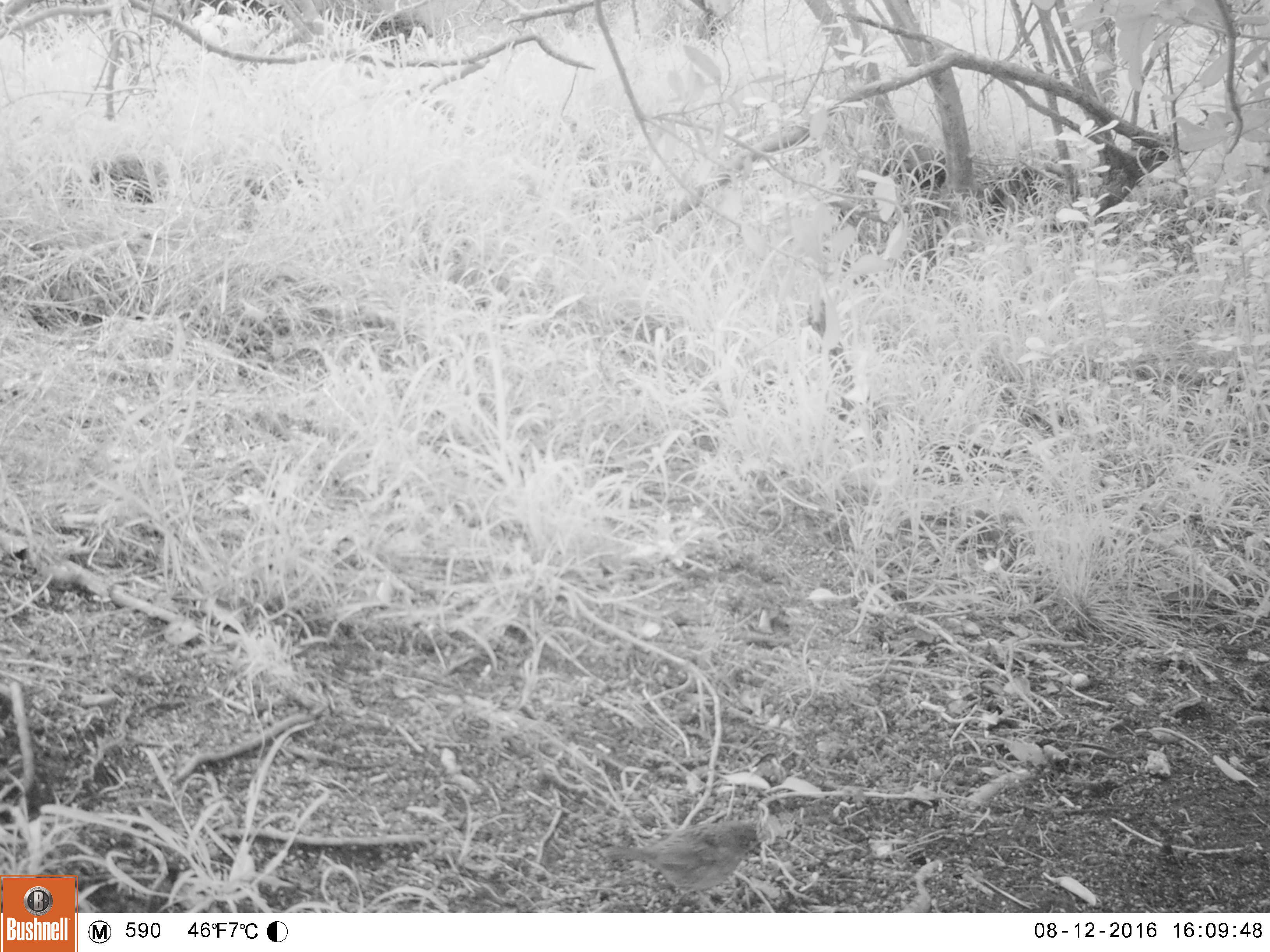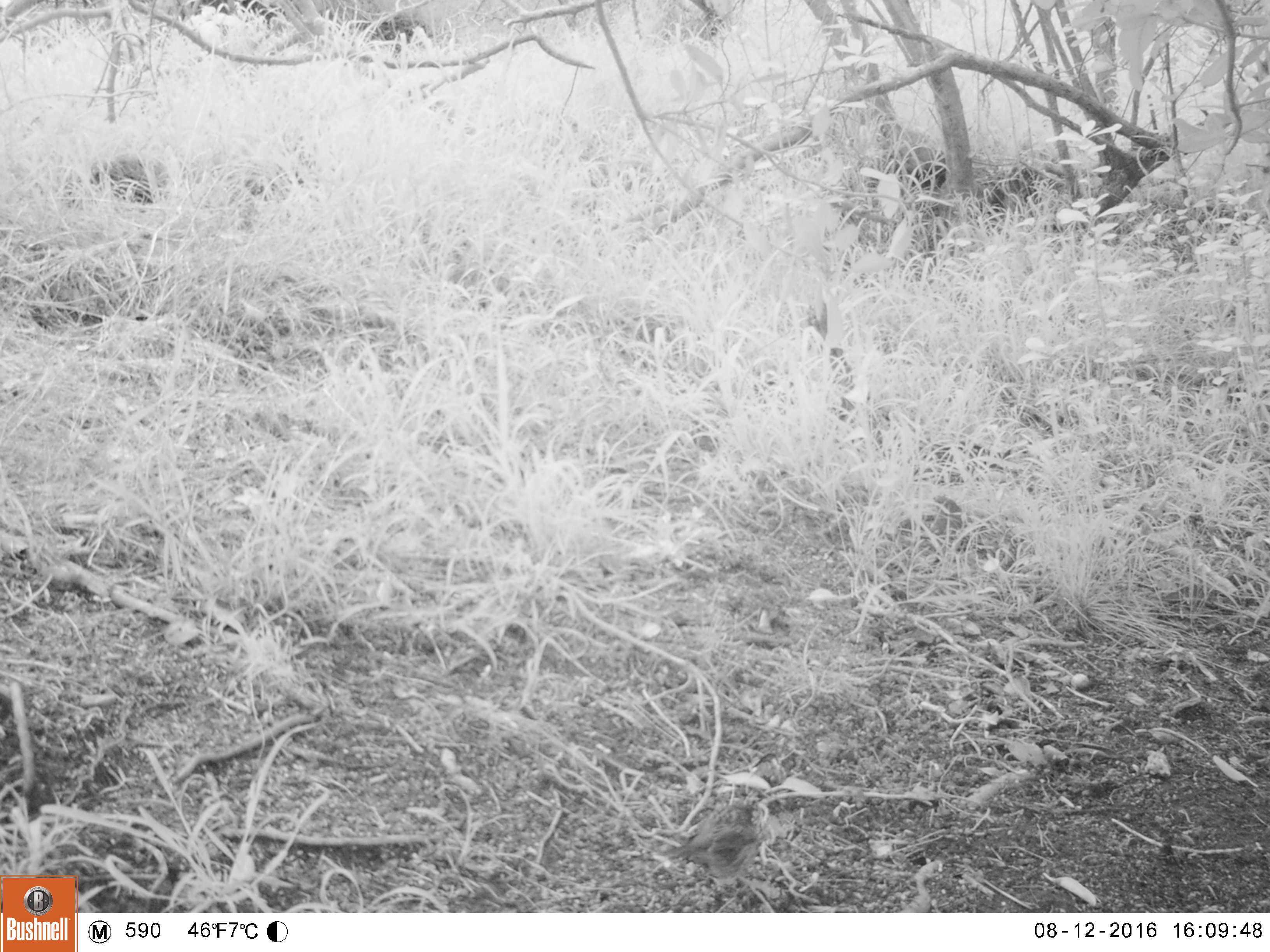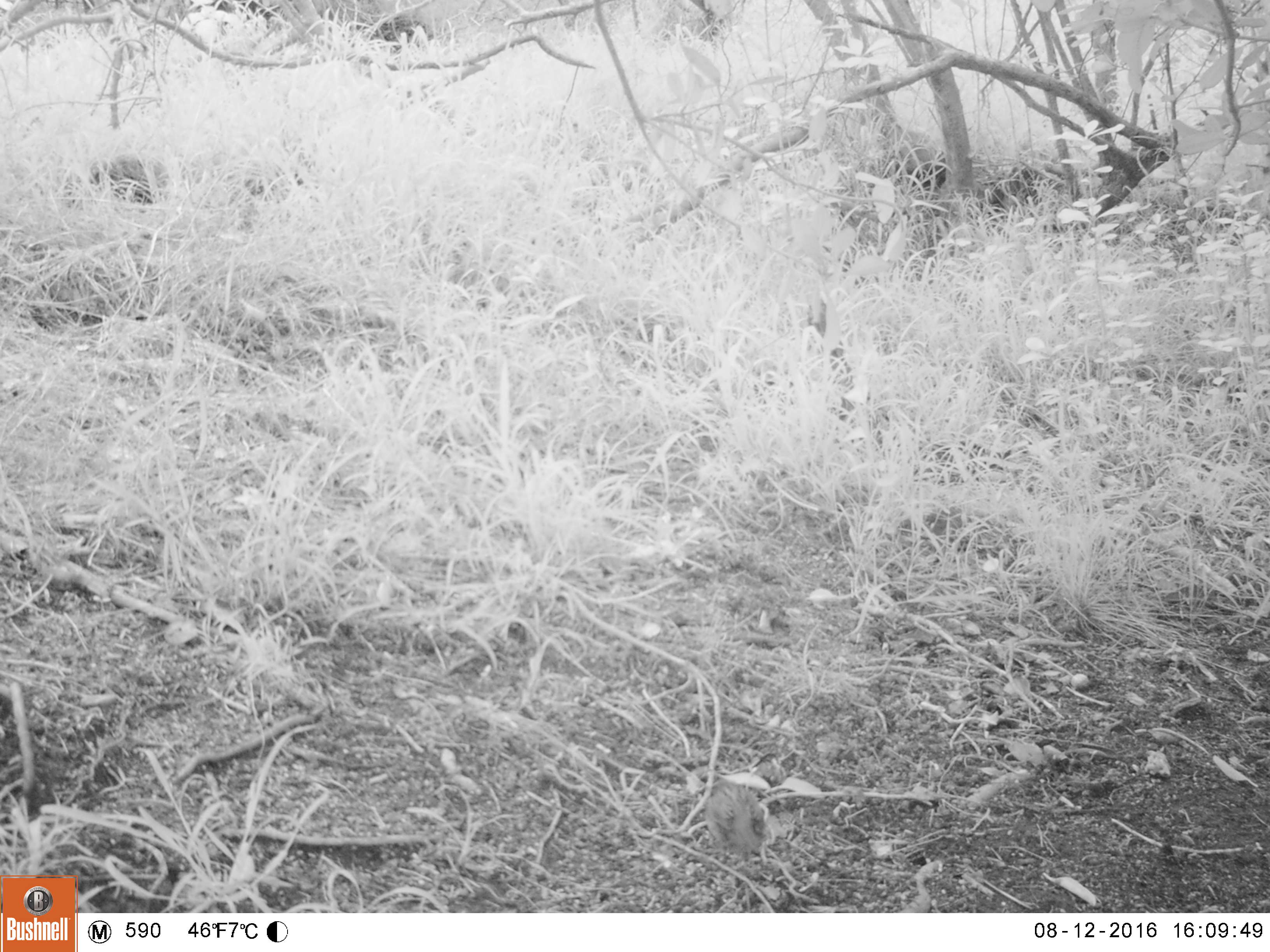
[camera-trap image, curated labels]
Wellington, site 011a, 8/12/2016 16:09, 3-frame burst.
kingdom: Animalia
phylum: Chordata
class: Aves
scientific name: Aves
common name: bird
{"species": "bird (Aves)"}